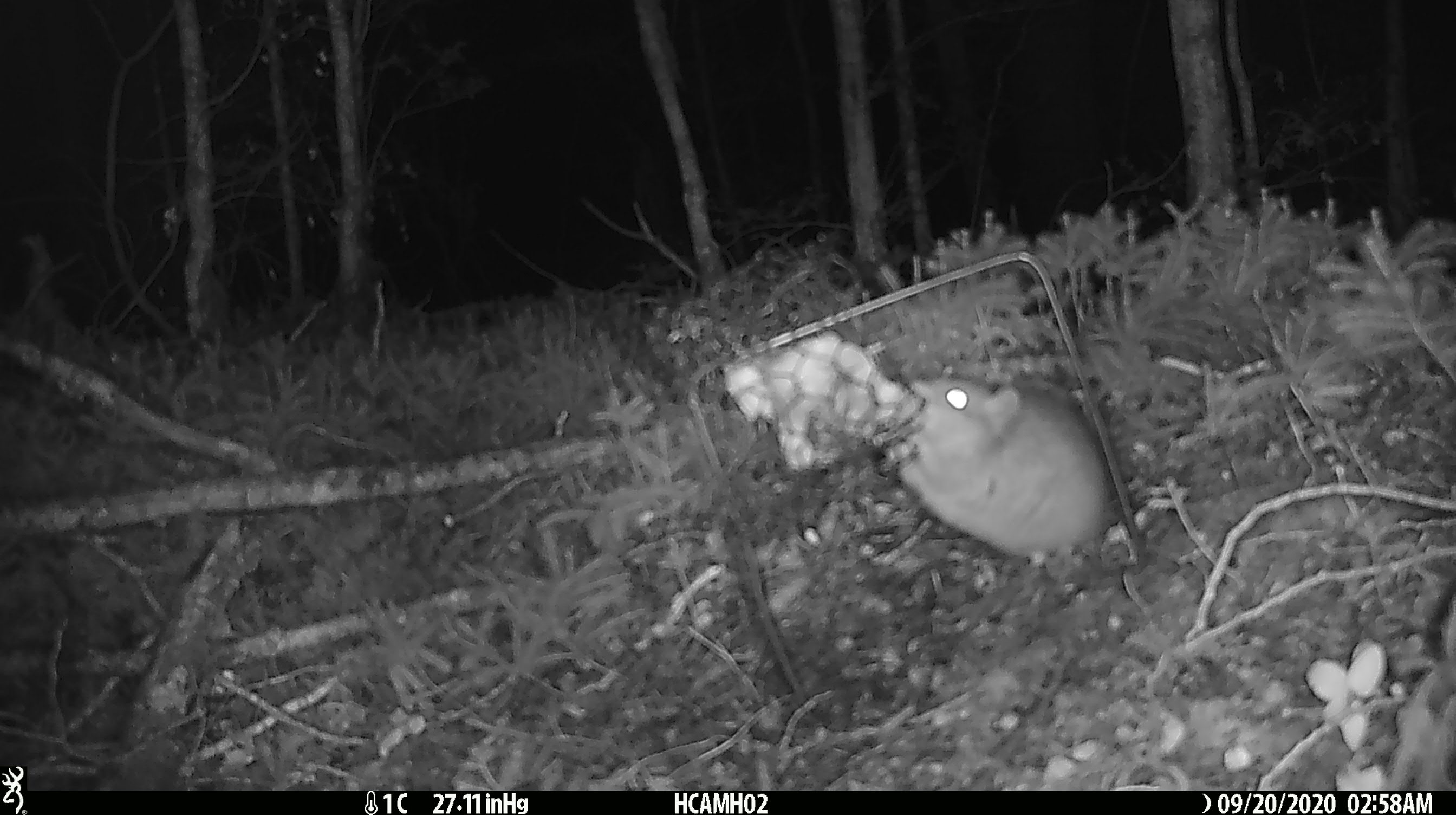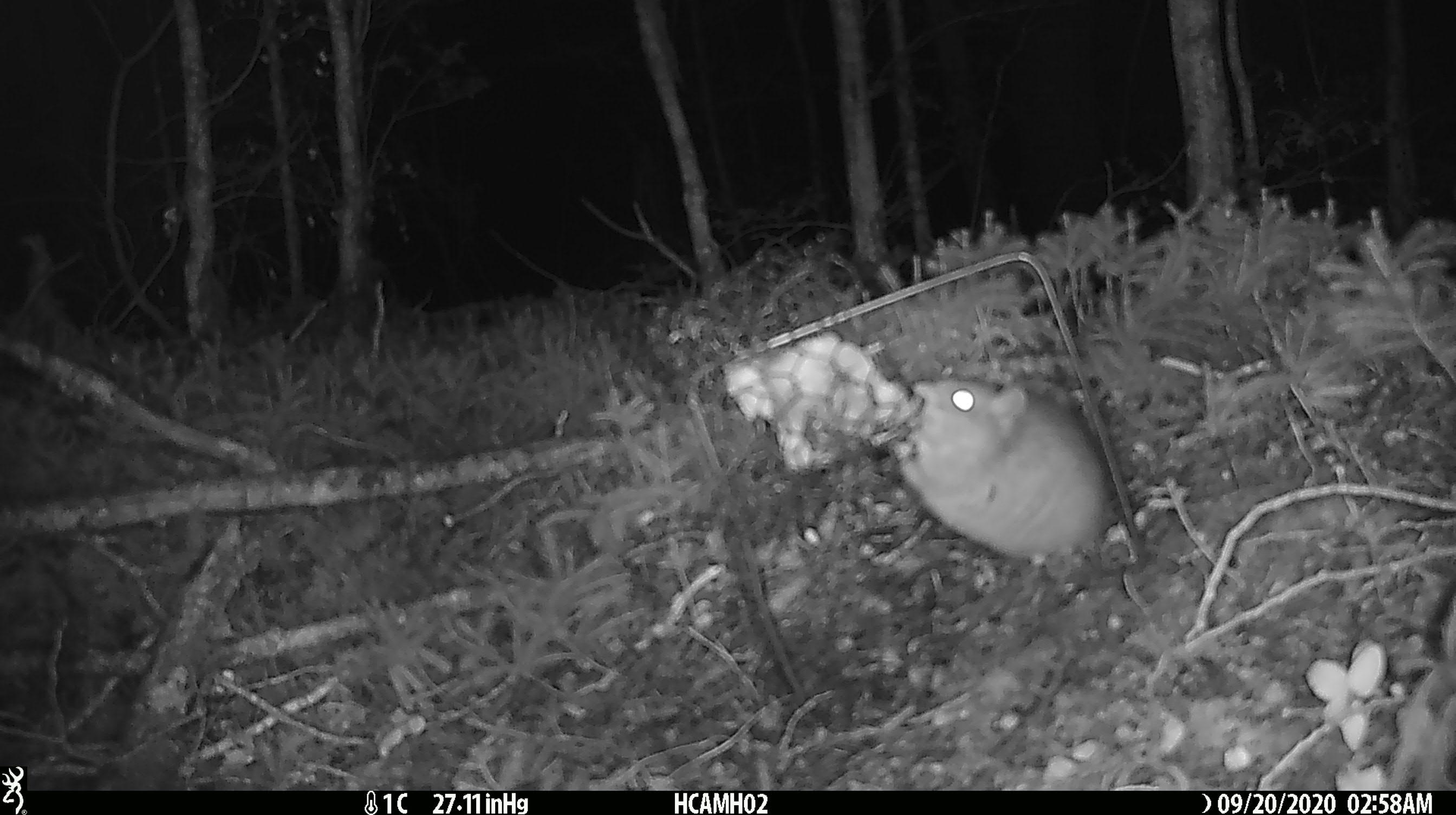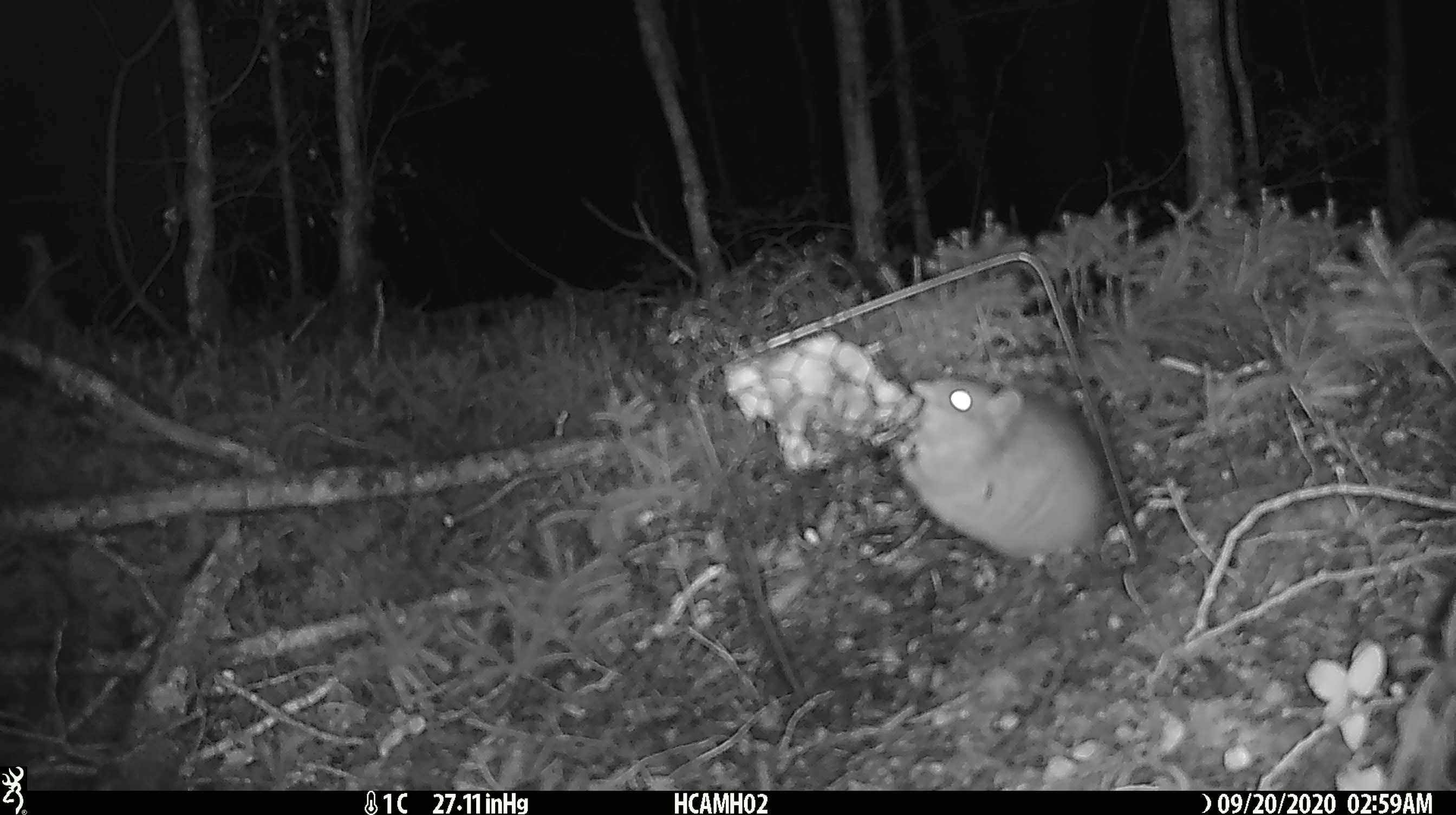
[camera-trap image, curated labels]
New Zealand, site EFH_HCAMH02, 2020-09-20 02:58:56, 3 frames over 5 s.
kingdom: Animalia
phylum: Chordata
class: Mammalia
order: Rodentia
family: Muridae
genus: Rattus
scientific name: Rattus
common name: rat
Rat (Rattus).